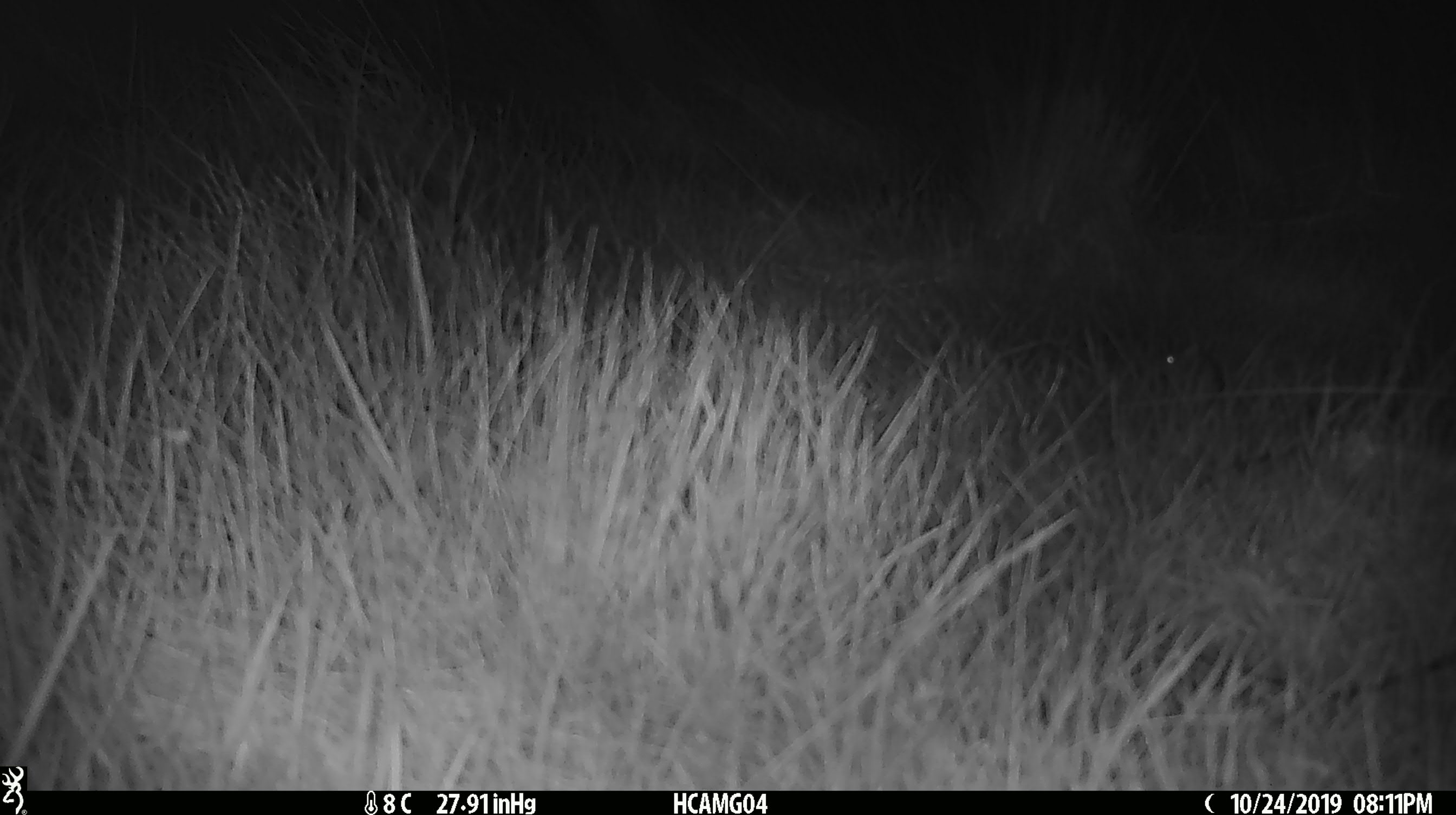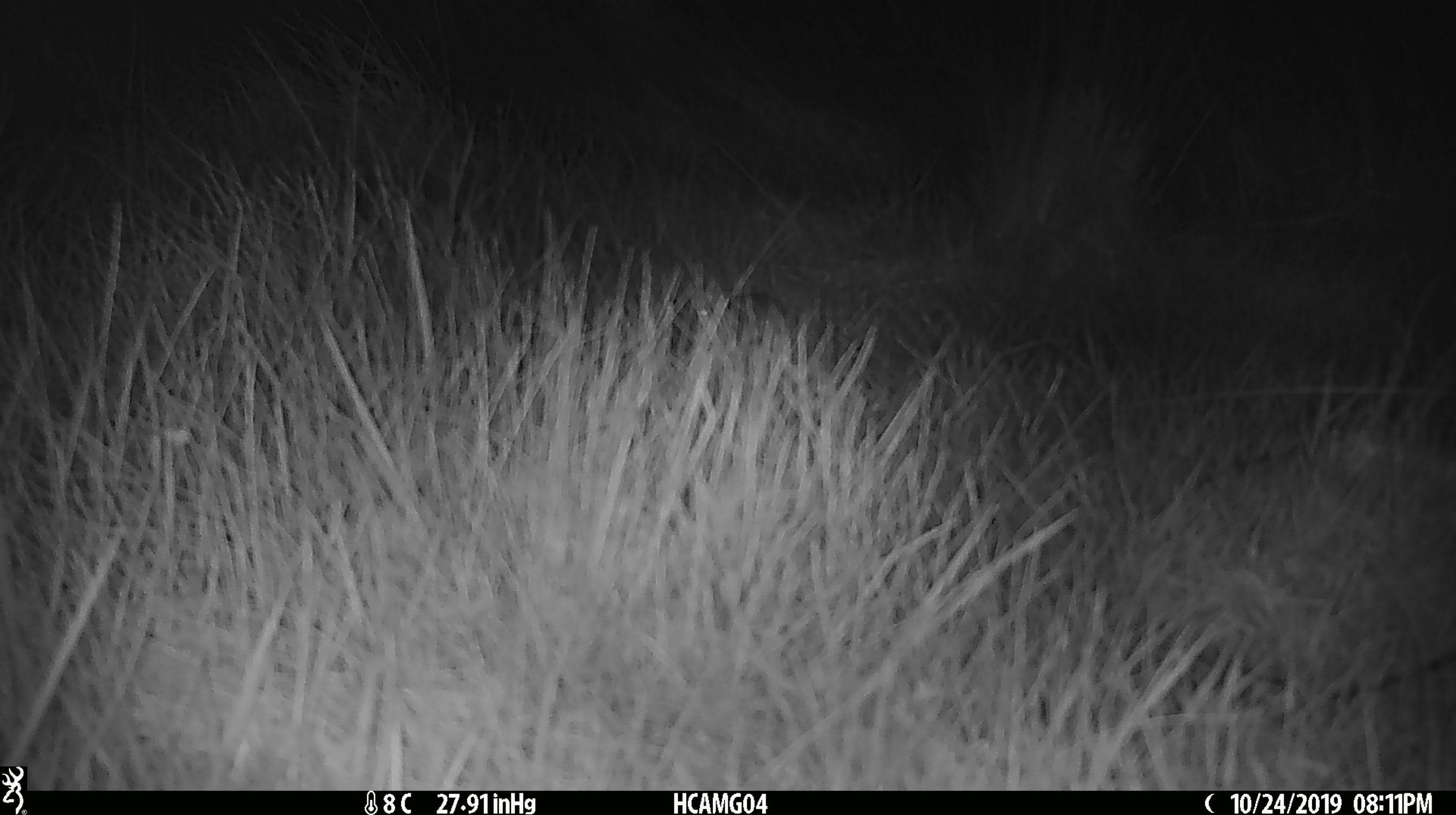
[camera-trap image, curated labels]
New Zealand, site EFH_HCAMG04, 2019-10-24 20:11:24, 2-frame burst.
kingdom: Animalia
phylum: Chordata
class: Mammalia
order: Rodentia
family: Muridae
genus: Mus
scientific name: Mus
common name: mouse